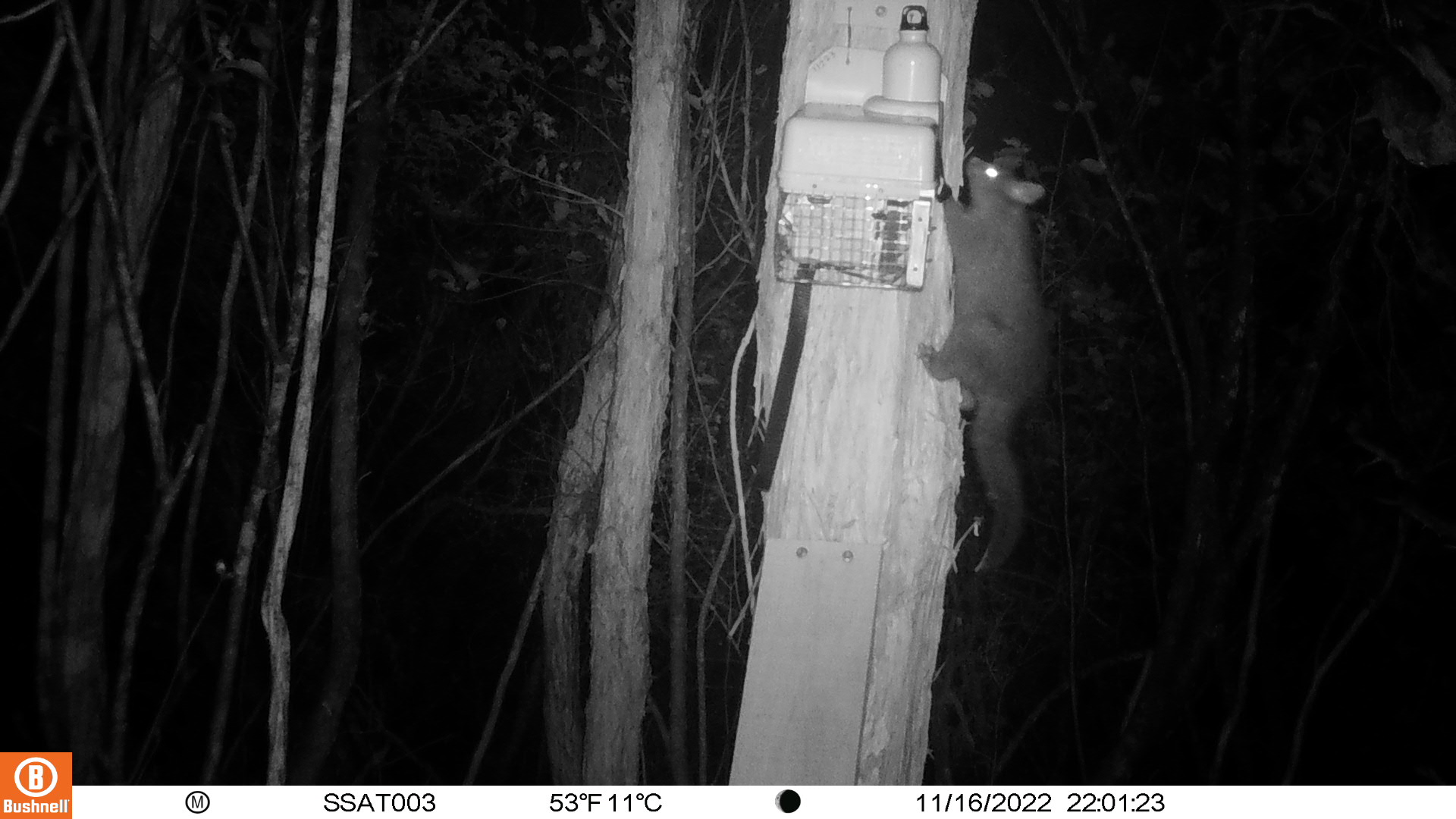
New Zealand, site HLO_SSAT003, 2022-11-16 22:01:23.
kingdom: Animalia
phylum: Chordata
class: Mammalia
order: Diprotodontia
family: Phalangeridae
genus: Trichosurus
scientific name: Trichosurus vulpecula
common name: common brushtail possum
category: possum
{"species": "possum (common brushtail possum) (Trichosurus vulpecula)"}